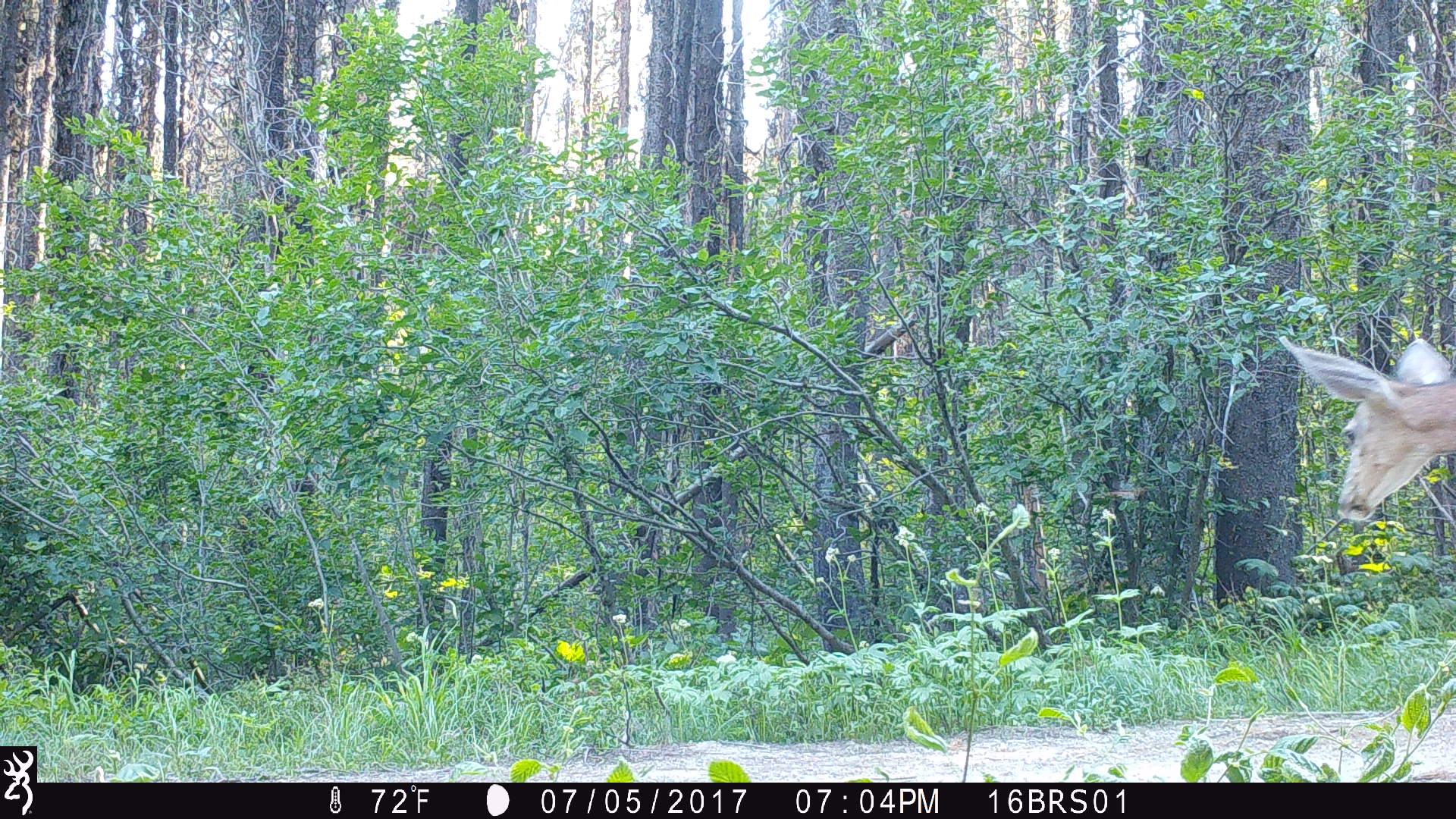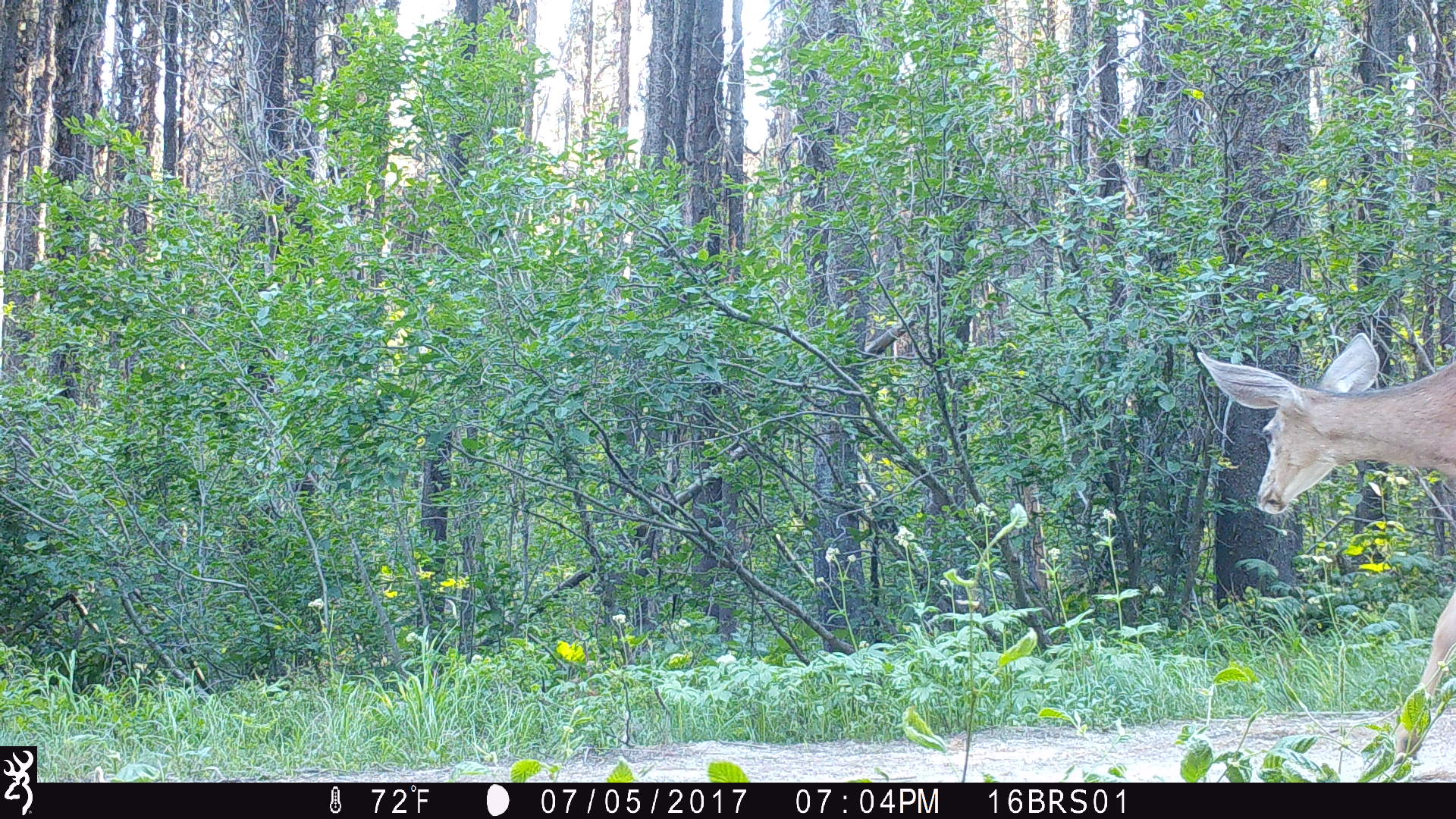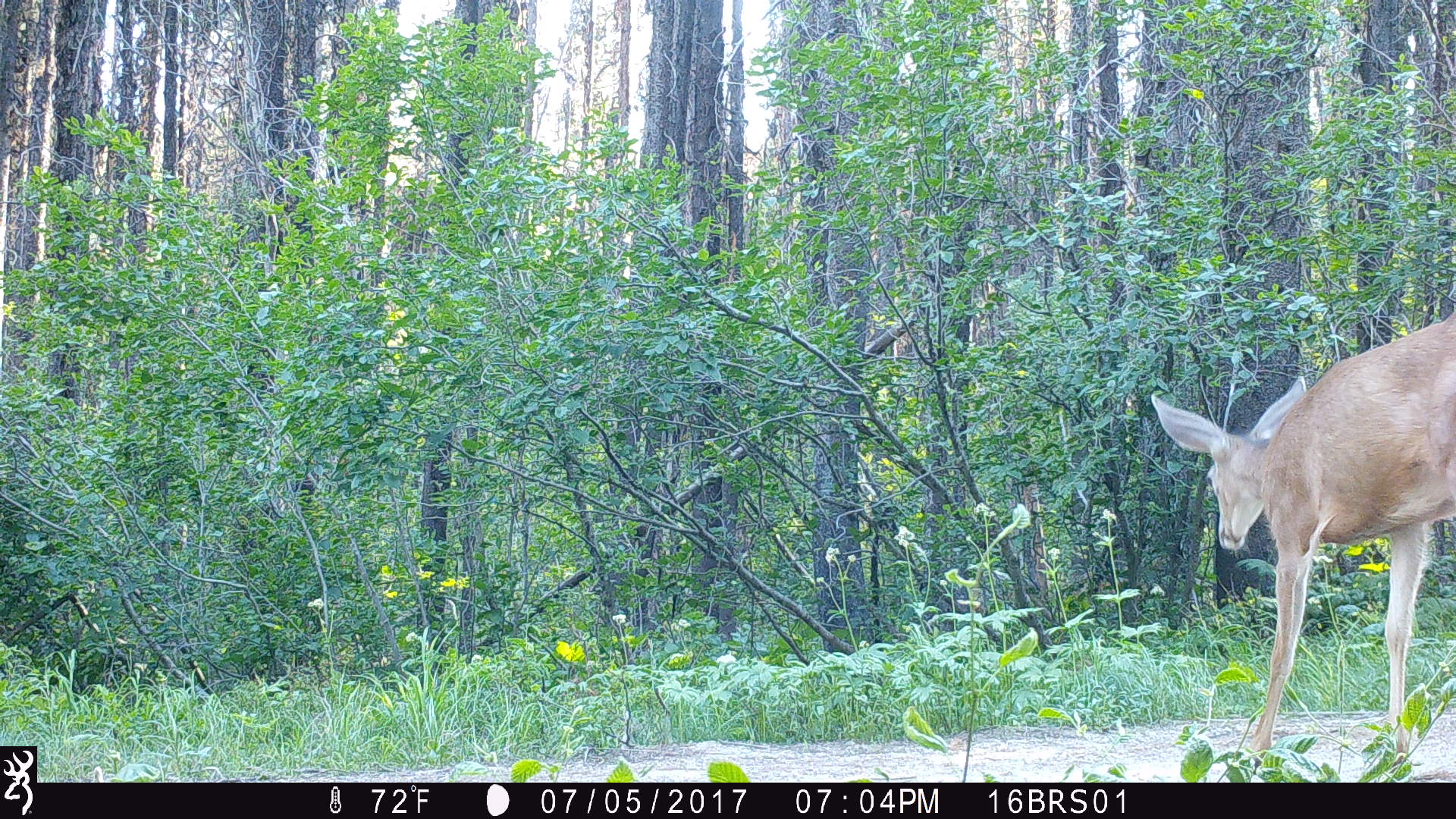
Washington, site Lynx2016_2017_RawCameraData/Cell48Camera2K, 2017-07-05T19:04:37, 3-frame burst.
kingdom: Animalia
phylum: Chordata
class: Mammalia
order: Artiodactyla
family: Cervidae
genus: Odocoileus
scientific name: Odocoileus hemionus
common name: mule deer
Odocoileus hemionus (mule deer). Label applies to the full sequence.